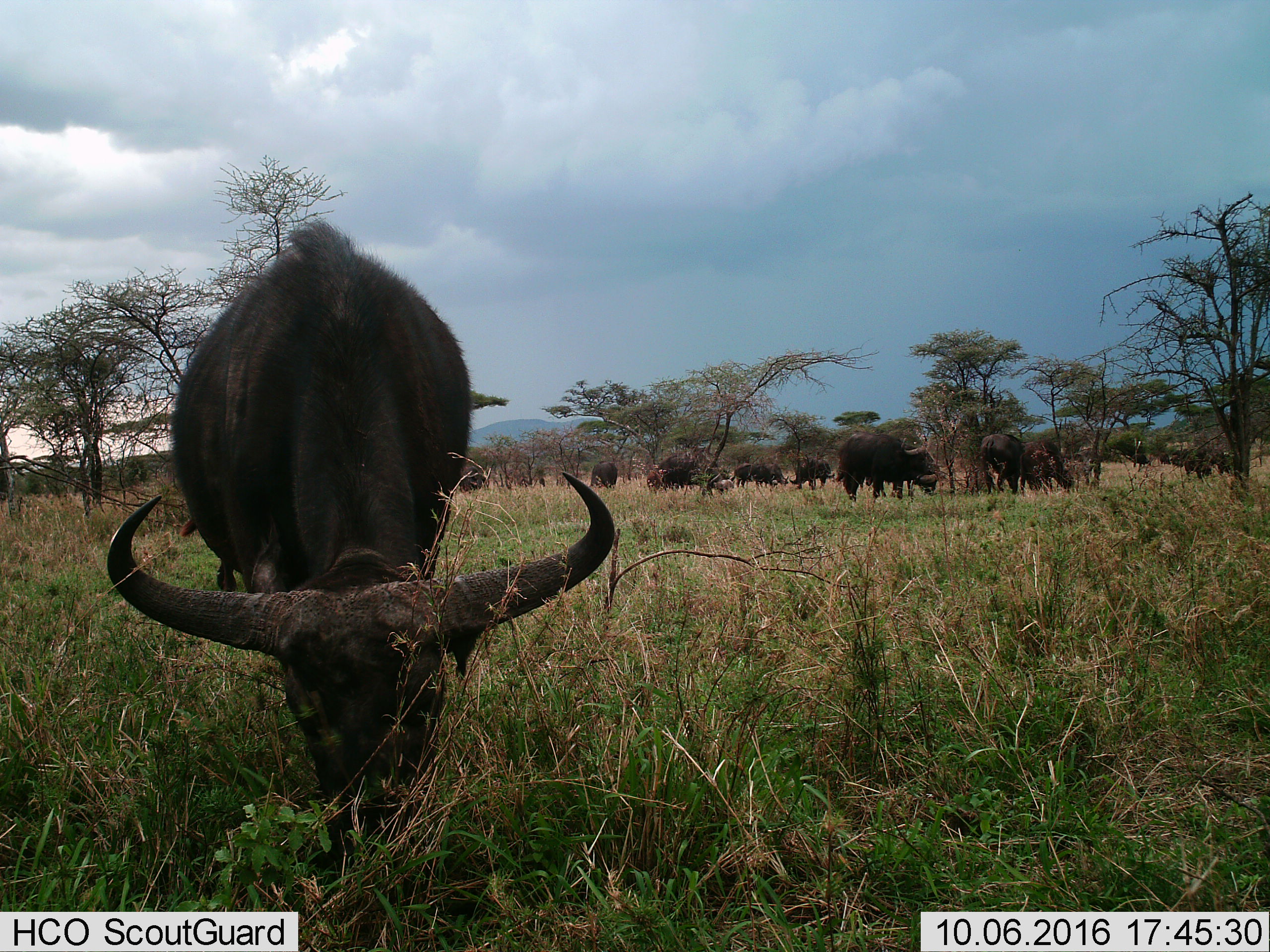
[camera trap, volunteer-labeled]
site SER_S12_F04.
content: unidentified animal